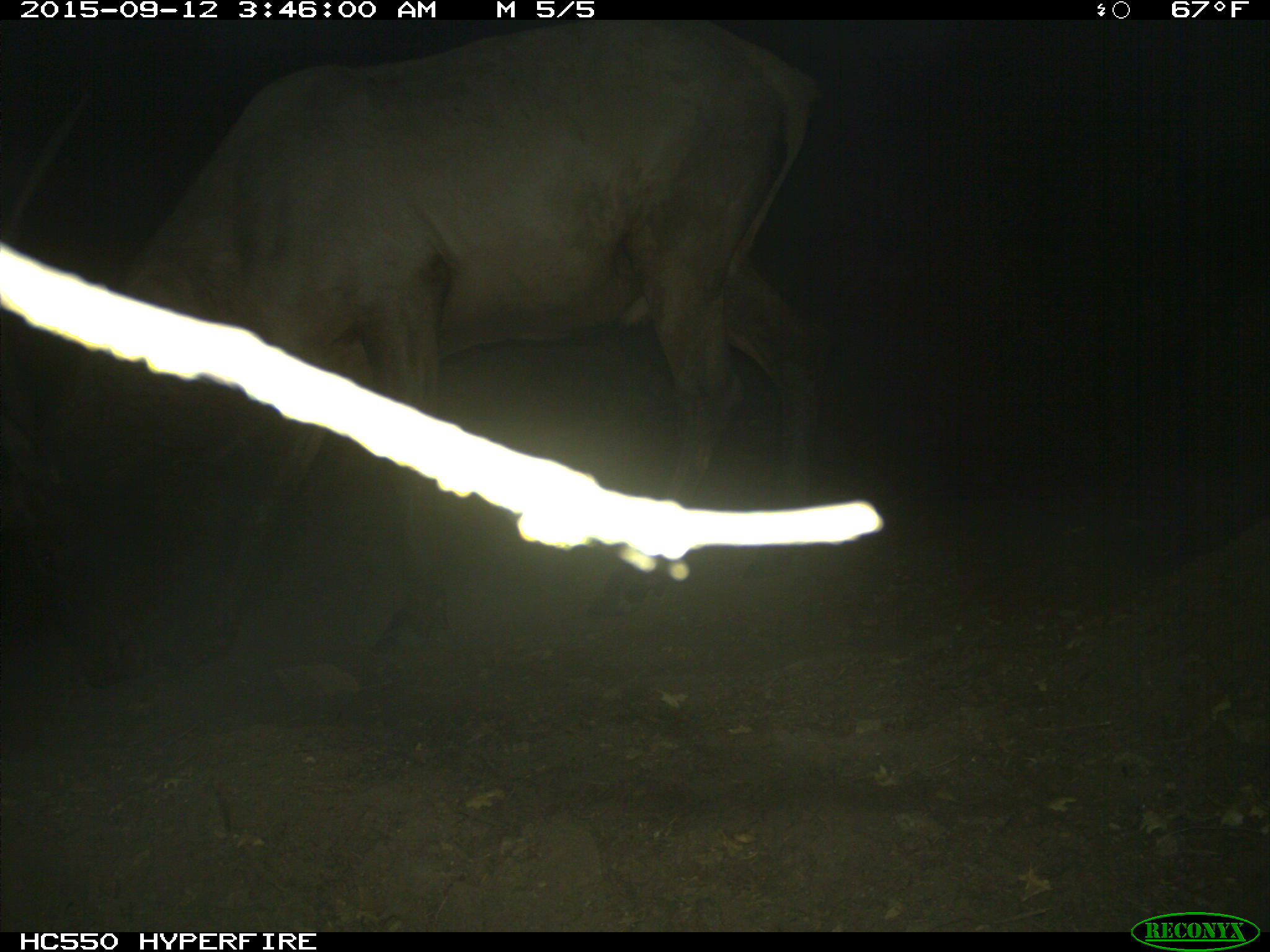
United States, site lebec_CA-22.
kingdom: Animalia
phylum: Chordata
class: Mammalia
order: Artiodactyla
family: Cervidae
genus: Cervus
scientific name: Cervus canadensis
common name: elk